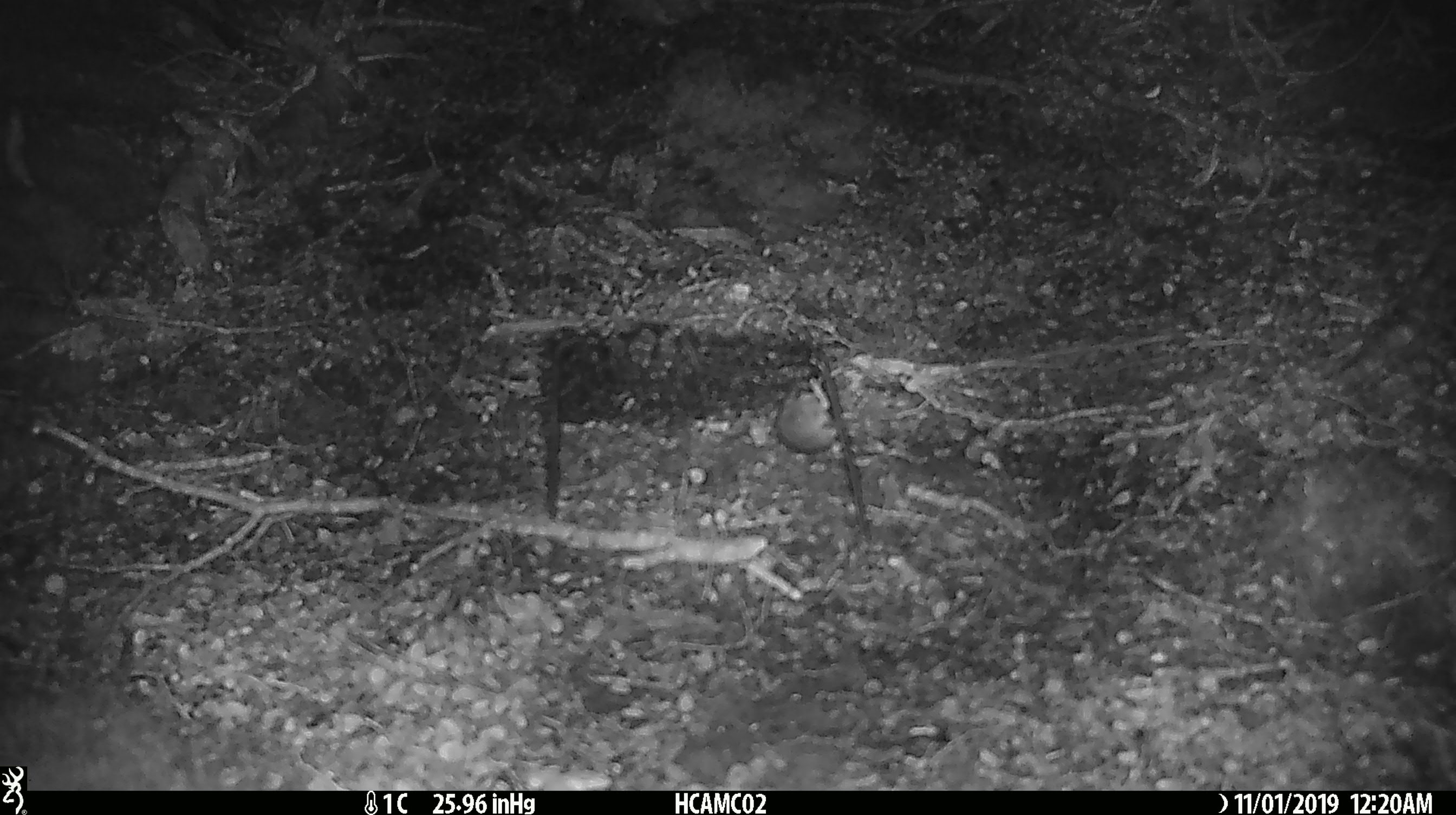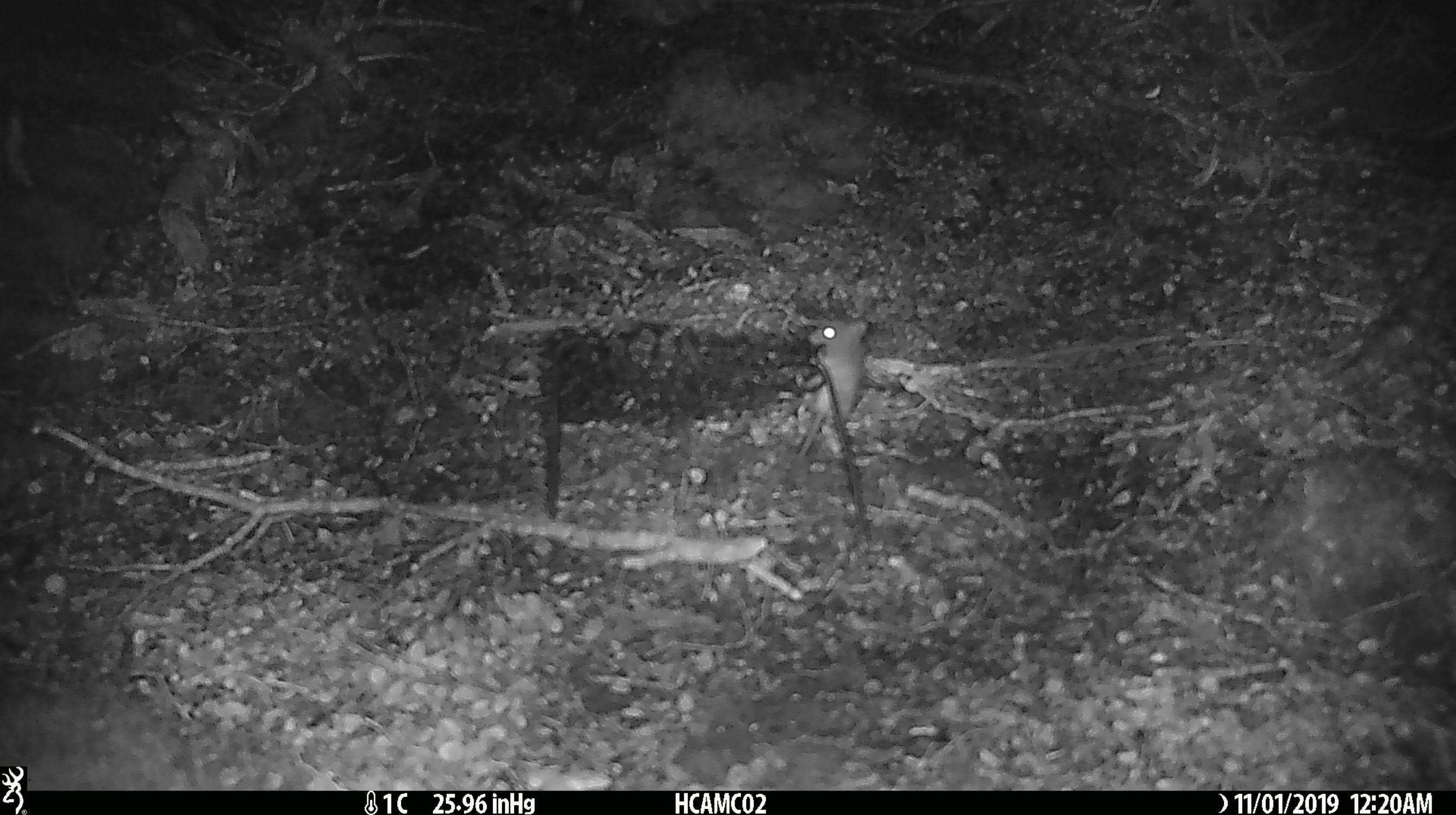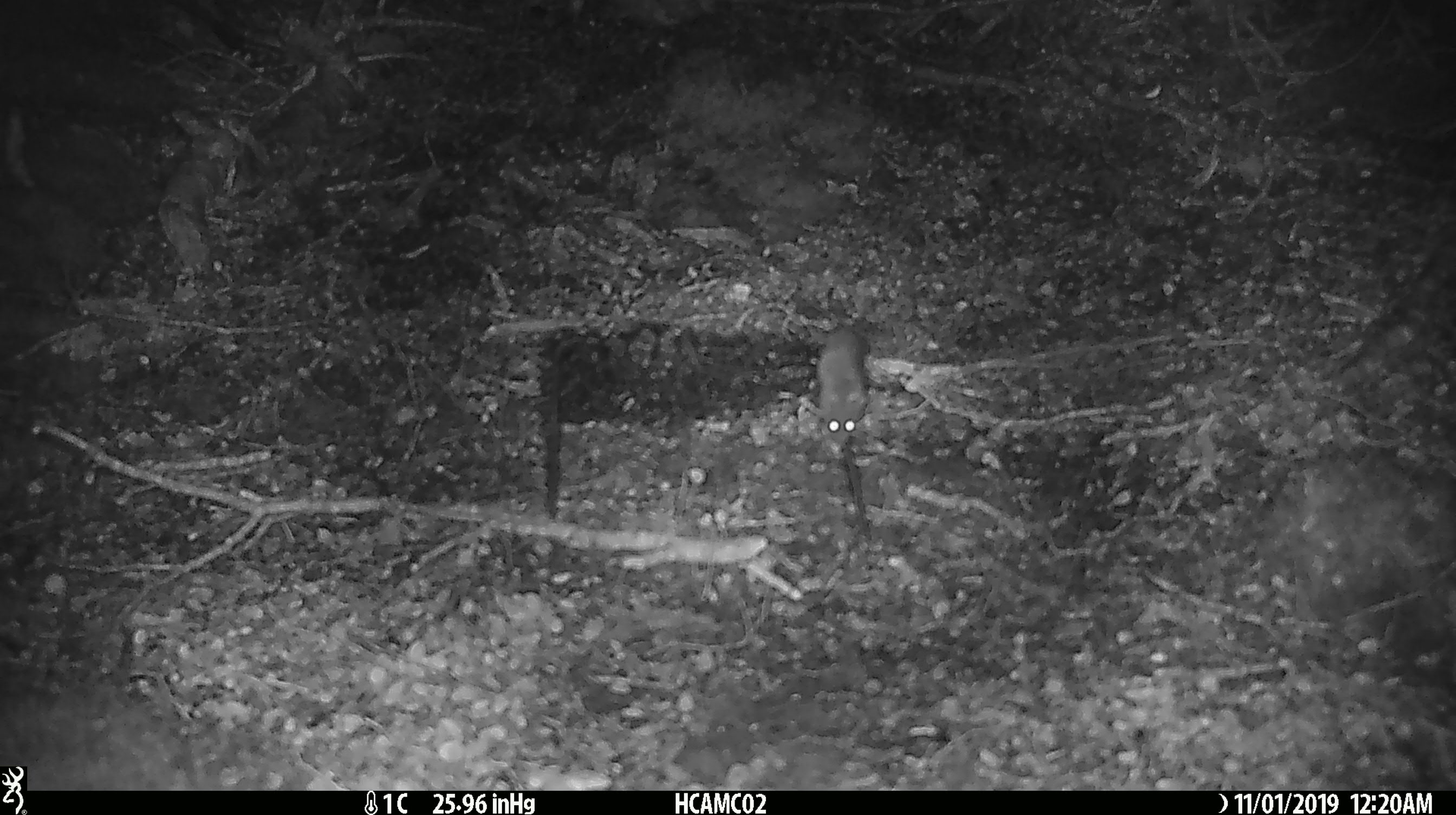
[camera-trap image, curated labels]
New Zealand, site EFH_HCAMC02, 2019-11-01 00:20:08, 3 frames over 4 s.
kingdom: Animalia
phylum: Chordata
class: Mammalia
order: Rodentia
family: Muridae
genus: Mus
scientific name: Mus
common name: mouse